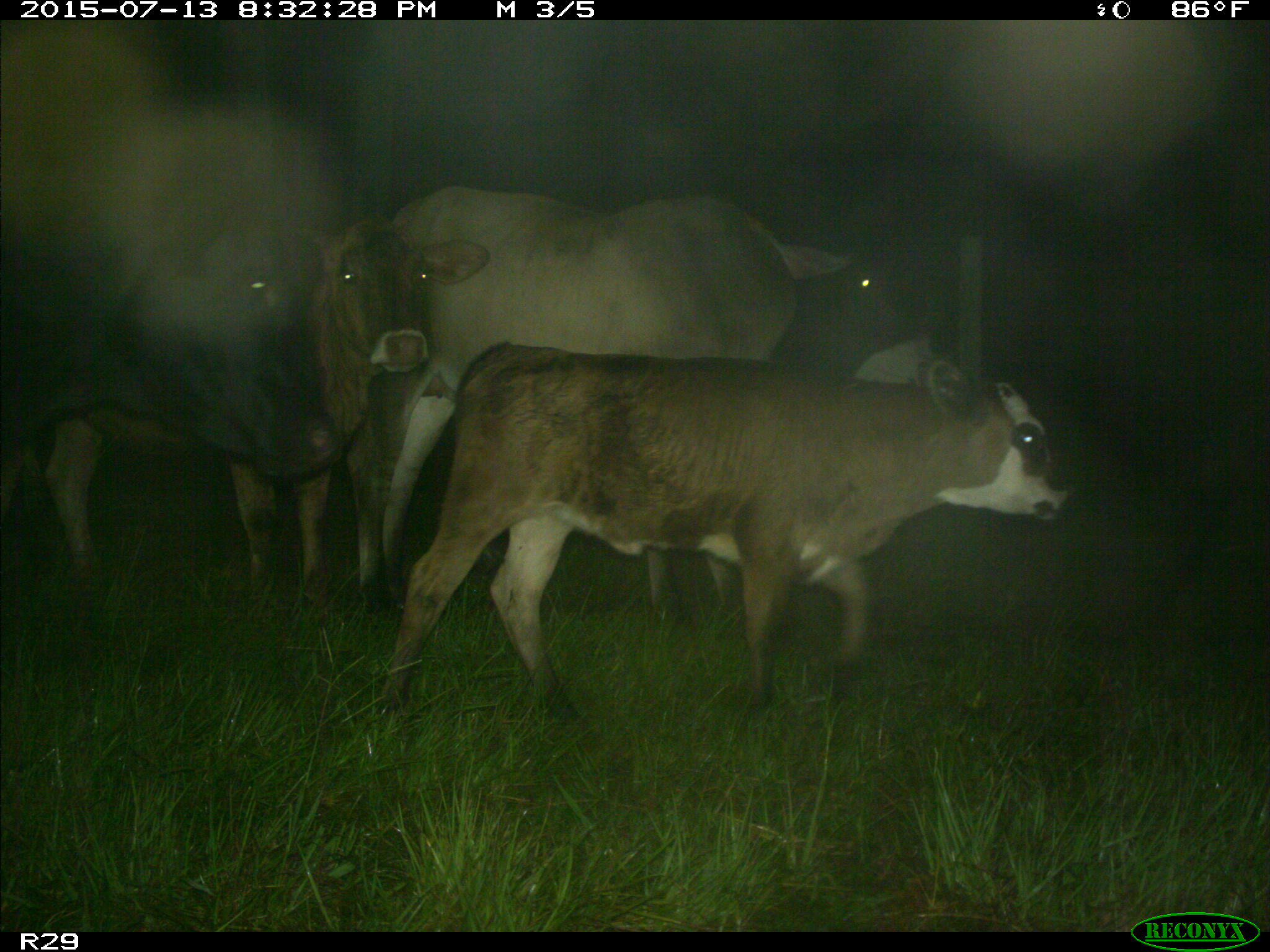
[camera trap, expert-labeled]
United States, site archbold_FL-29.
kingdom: Animalia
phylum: Chordata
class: Mammalia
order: Artiodactyla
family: Bovidae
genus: Bos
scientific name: Bos taurus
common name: domestic cow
Bos taurus (domestic cow).